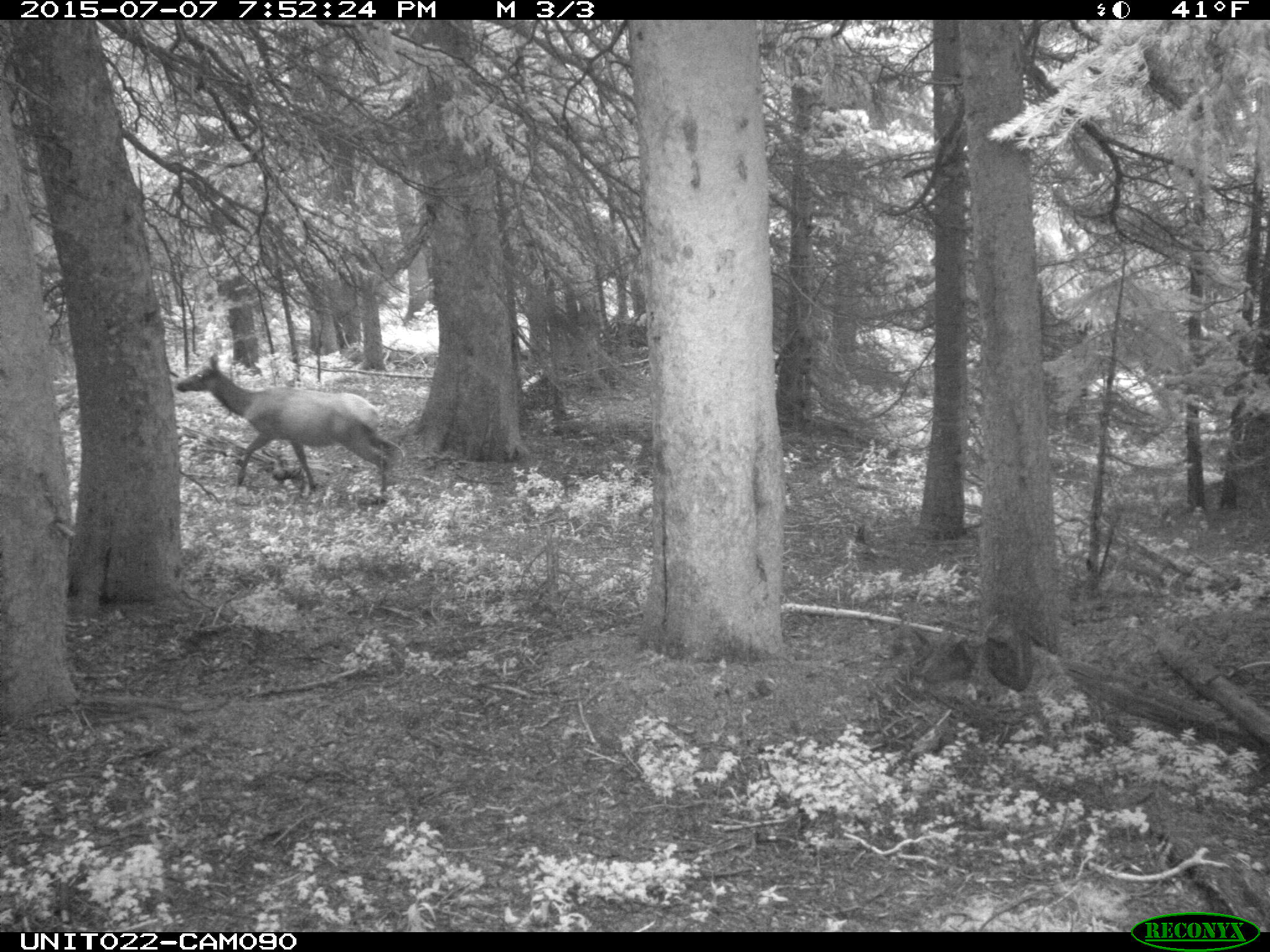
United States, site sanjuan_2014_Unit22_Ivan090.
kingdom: Animalia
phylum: Chordata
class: Mammalia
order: Artiodactyla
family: Cervidae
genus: Cervus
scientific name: Cervus elaphus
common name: red deer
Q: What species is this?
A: Cervus elaphus (red deer).